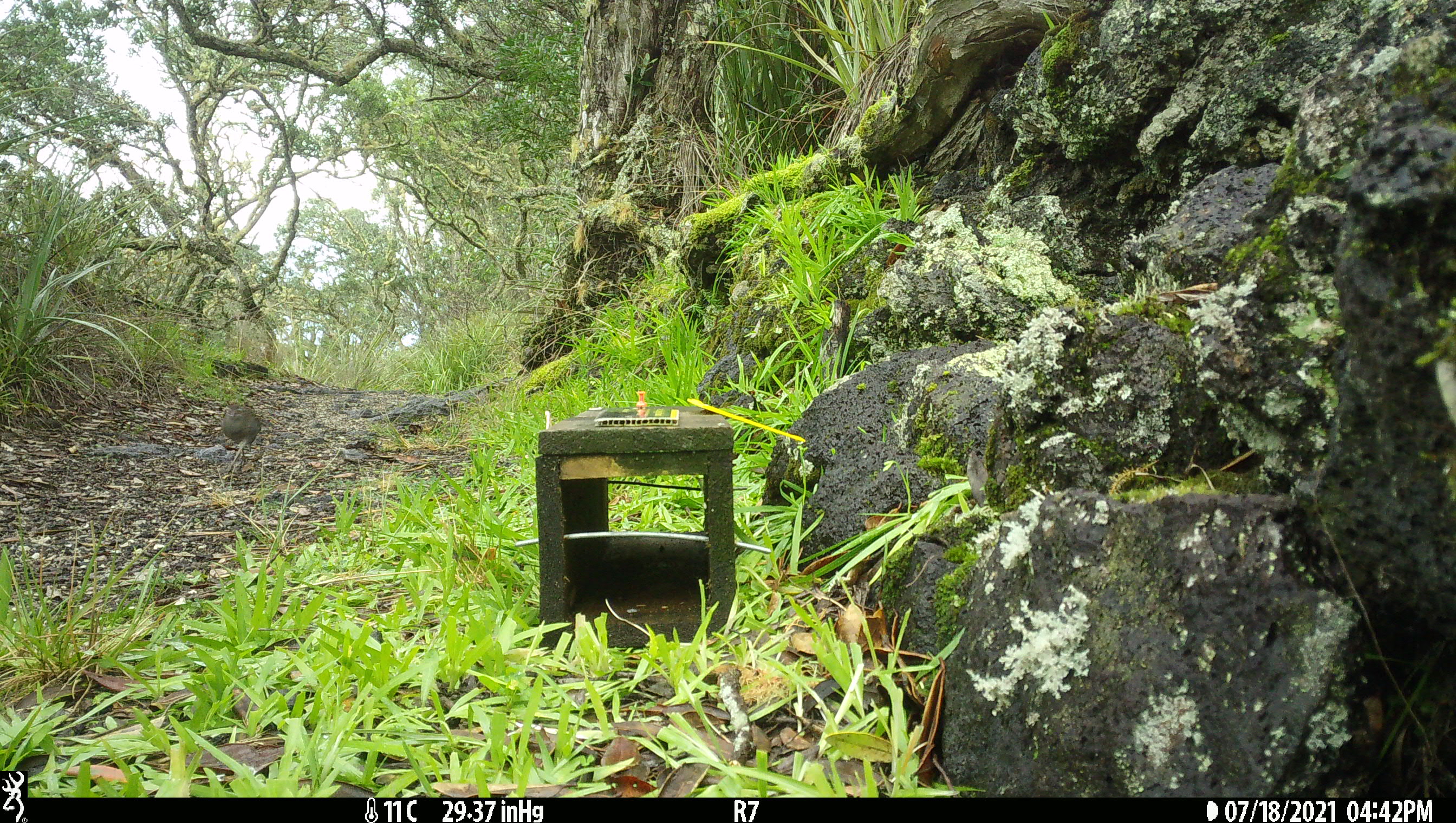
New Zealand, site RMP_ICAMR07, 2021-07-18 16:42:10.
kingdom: Animalia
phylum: Chordata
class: Aves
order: Galliformes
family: Phasianidae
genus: Synoicus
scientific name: Synoicus ypsilophorus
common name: brown quail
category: quail brown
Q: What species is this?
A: Quail brown (brown quail) (Synoicus ypsilophorus).